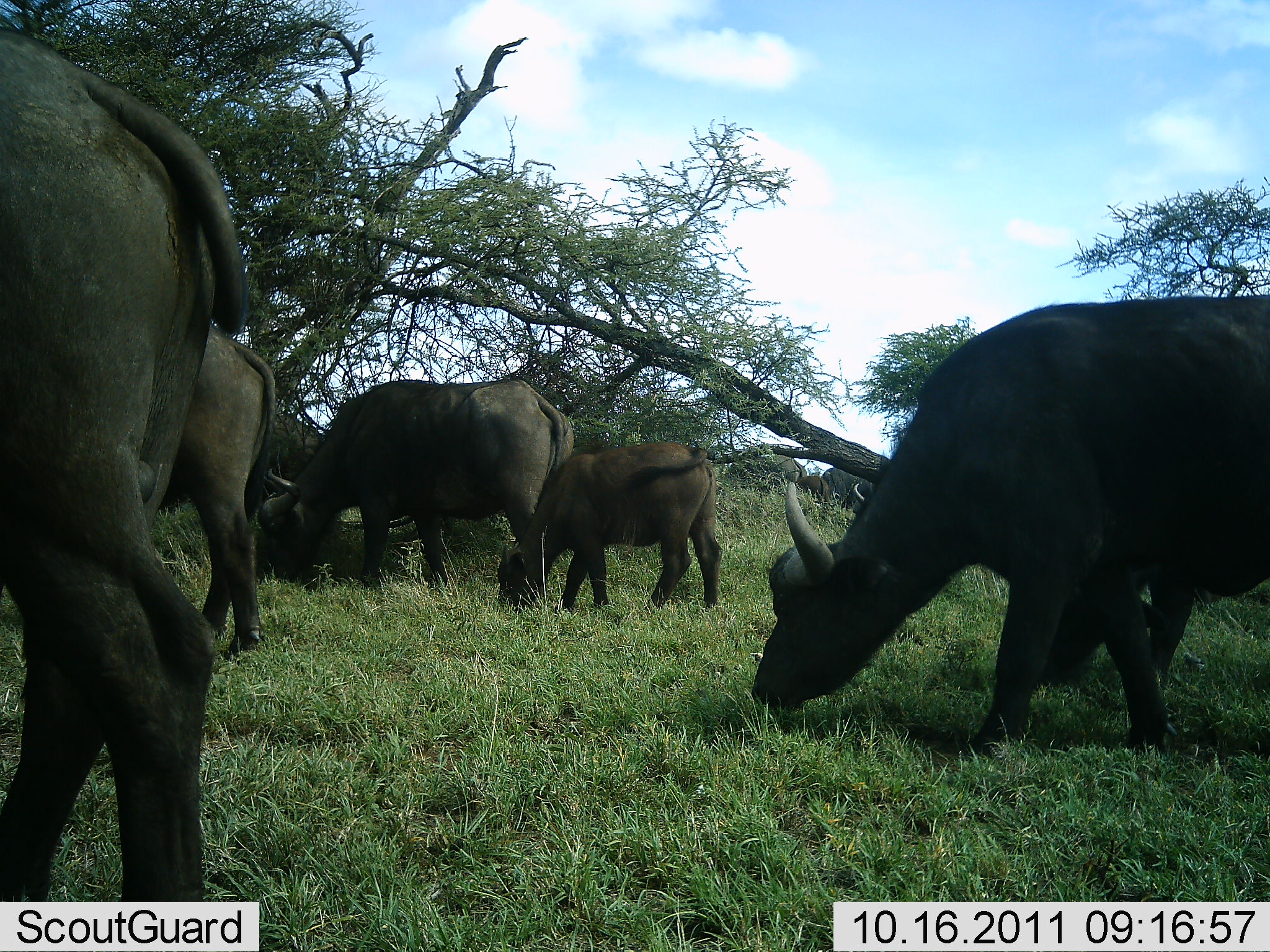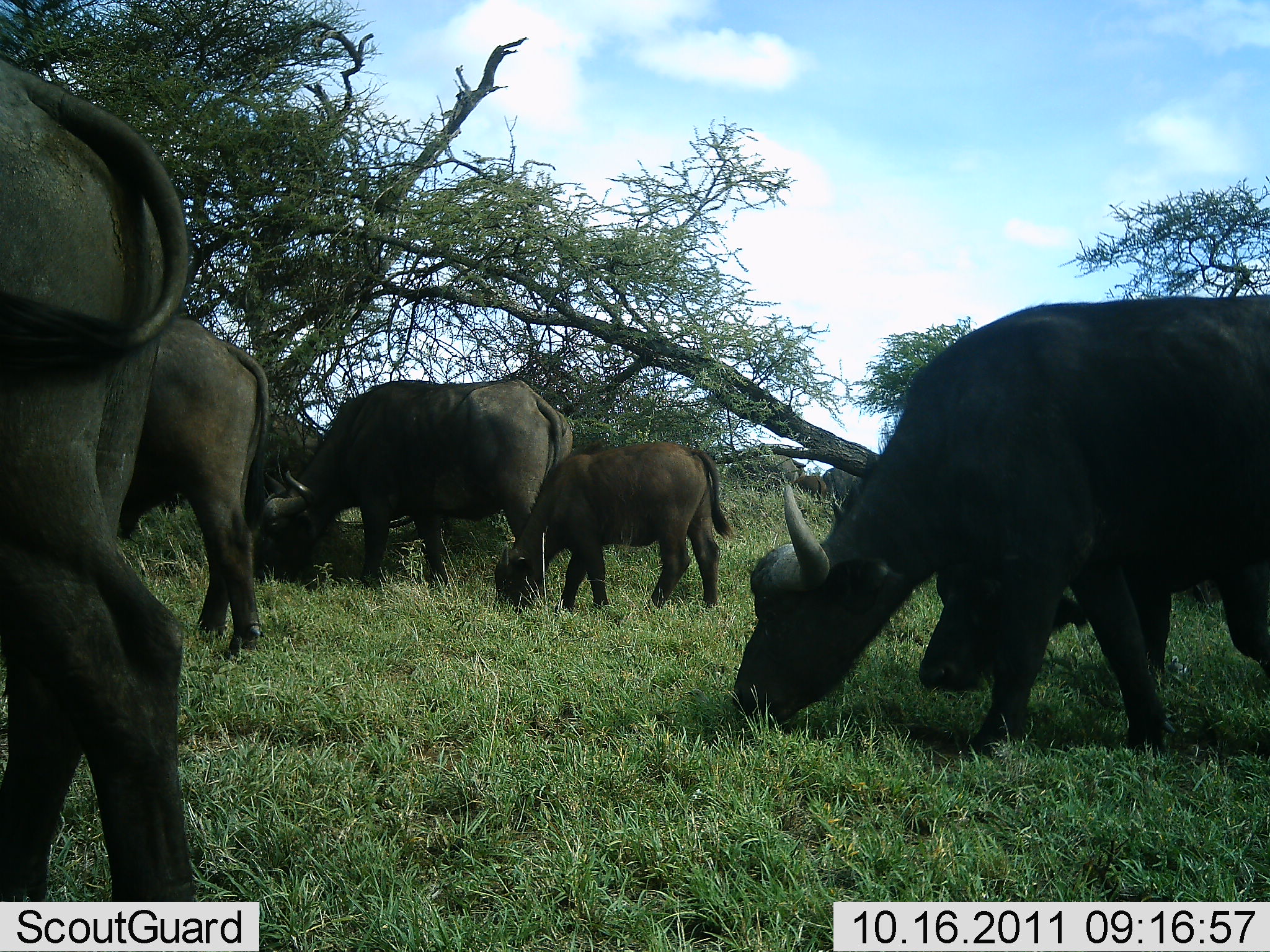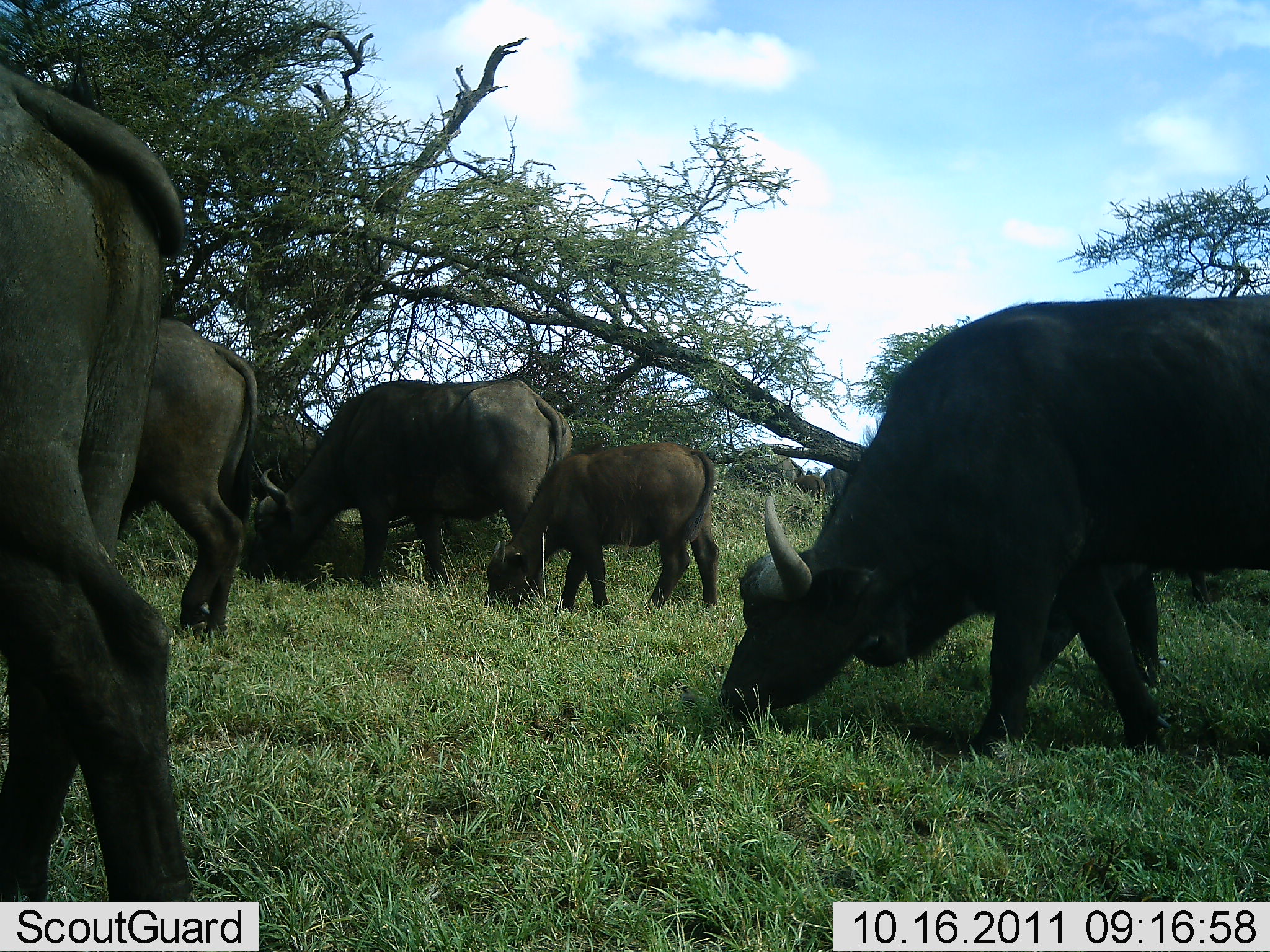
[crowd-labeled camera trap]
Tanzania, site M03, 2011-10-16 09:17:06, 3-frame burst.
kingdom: Animalia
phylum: Chordata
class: Mammalia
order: Artiodactyla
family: Bovidae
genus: Syncerus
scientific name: Syncerus caffer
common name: cape buffalo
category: buffalo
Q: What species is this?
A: Buffalo (cape buffalo) (Syncerus caffer).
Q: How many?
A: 6.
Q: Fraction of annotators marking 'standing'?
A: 15%.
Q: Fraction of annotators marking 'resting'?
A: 0%.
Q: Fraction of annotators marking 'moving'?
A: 0%.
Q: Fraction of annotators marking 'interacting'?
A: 0%.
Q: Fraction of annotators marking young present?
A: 54%.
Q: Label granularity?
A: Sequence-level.